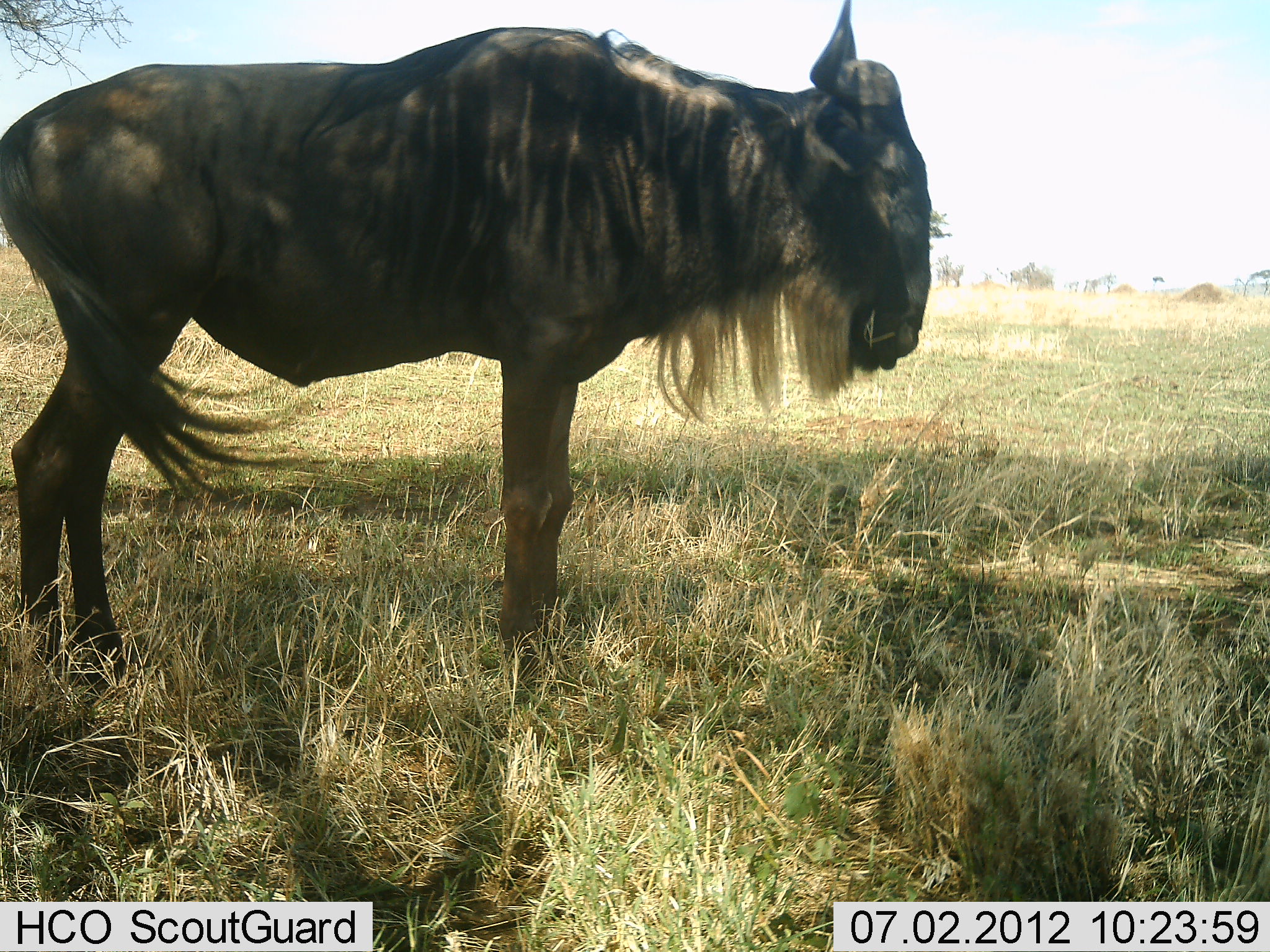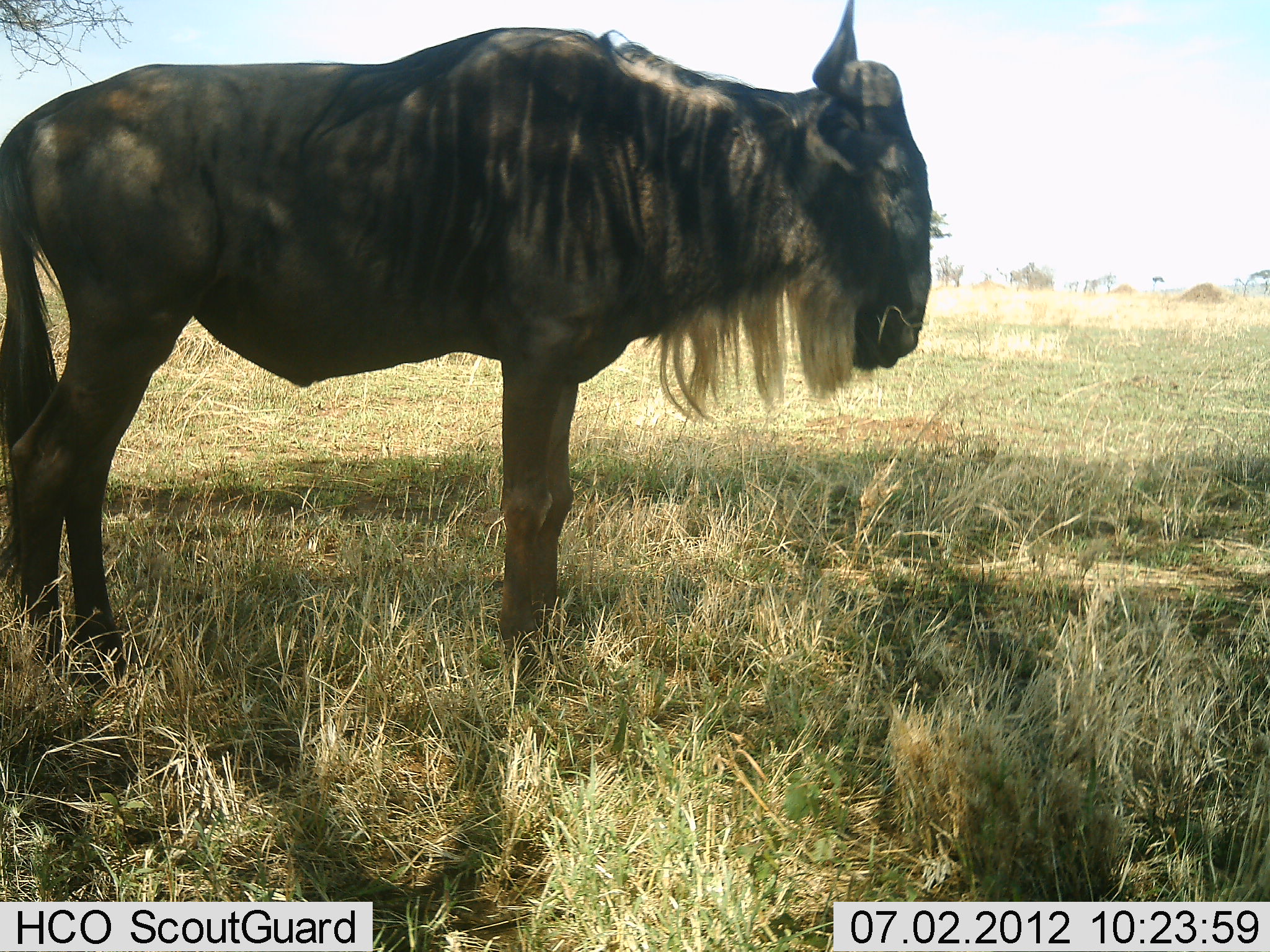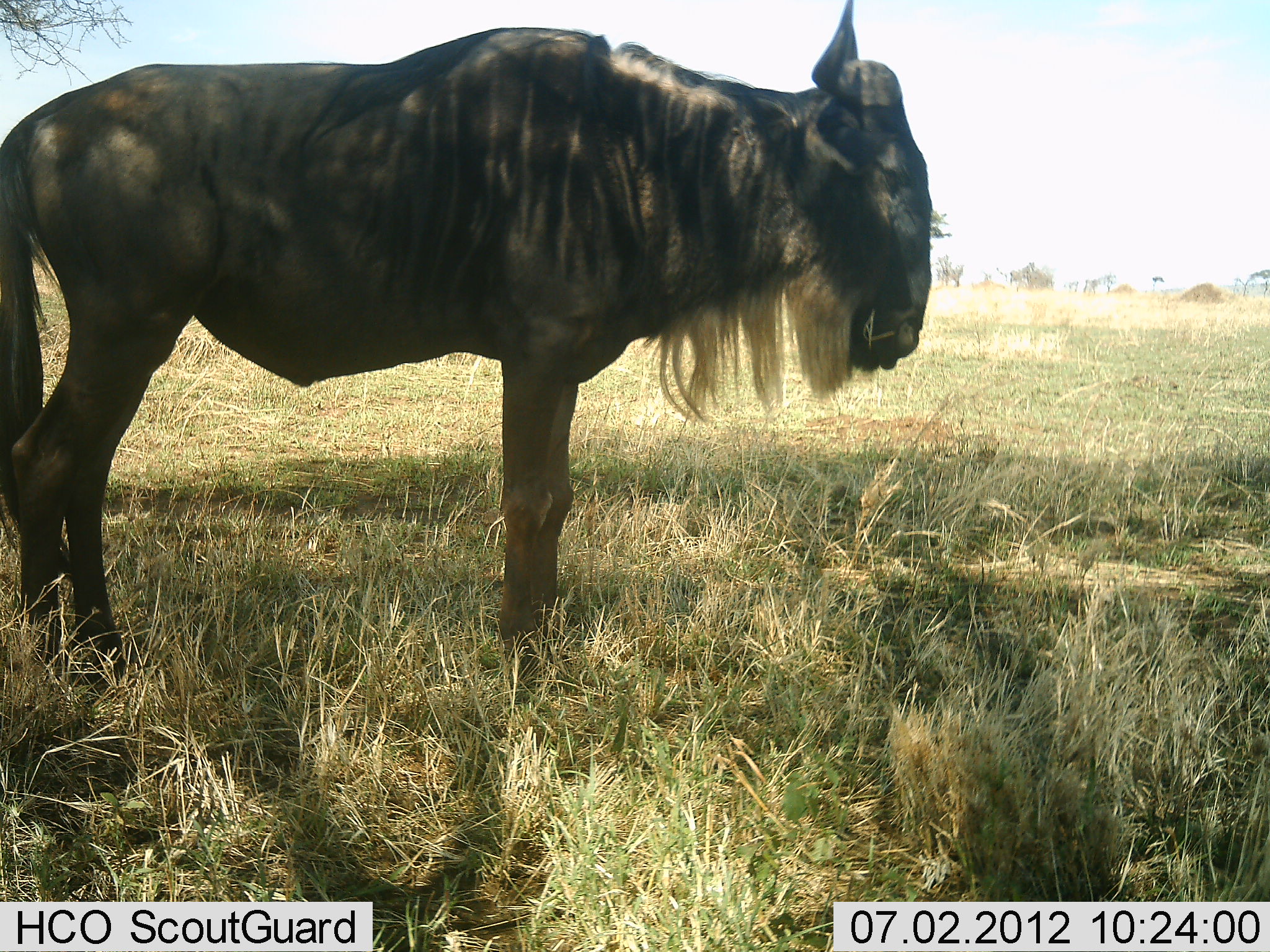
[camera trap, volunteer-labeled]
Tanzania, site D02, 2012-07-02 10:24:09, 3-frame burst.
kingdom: Animalia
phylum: Chordata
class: Mammalia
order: Artiodactyla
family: Bovidae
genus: Connochaetes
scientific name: Connochaetes taurinus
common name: blue wildebeest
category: wildebeest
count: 1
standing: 100%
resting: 0%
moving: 0%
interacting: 0%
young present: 0%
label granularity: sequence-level